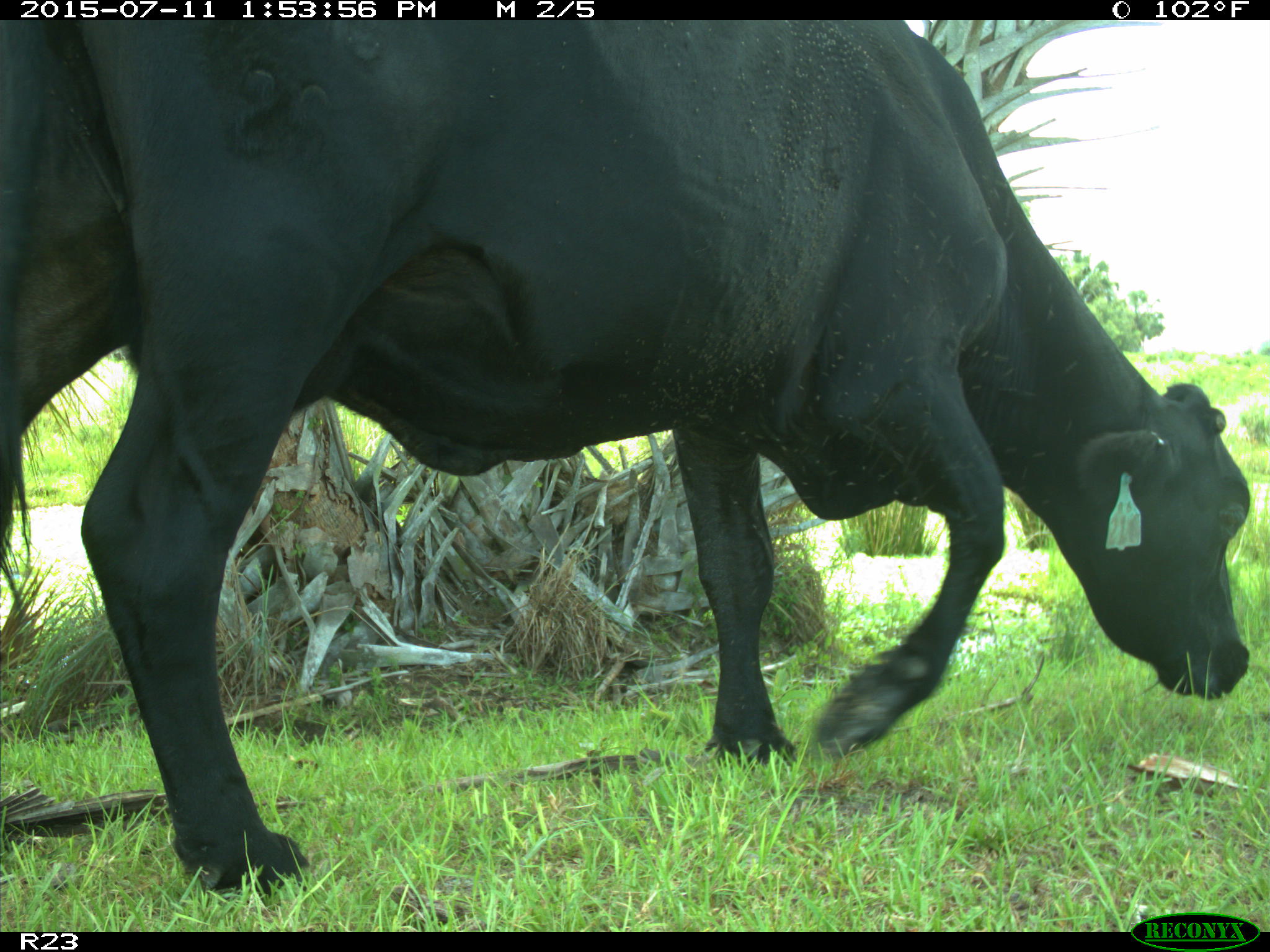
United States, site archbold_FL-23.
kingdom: Animalia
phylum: Chordata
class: Mammalia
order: Artiodactyla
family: Bovidae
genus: Bos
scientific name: Bos taurus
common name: domestic cow